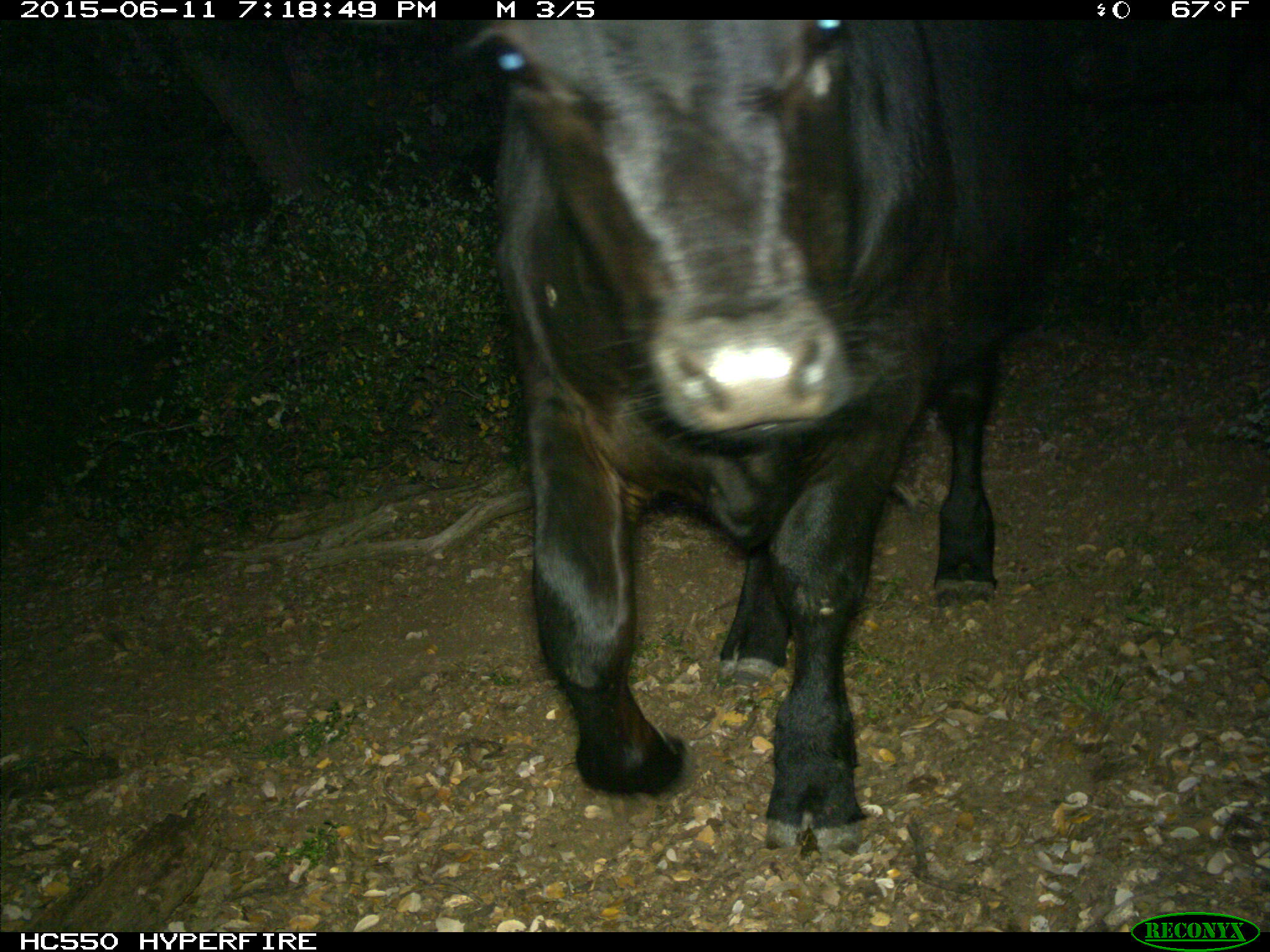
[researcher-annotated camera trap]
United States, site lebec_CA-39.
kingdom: Animalia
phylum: Chordata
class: Mammalia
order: Artiodactyla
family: Bovidae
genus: Bos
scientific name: Bos taurus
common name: domestic cow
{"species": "Bos taurus (domestic cow)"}